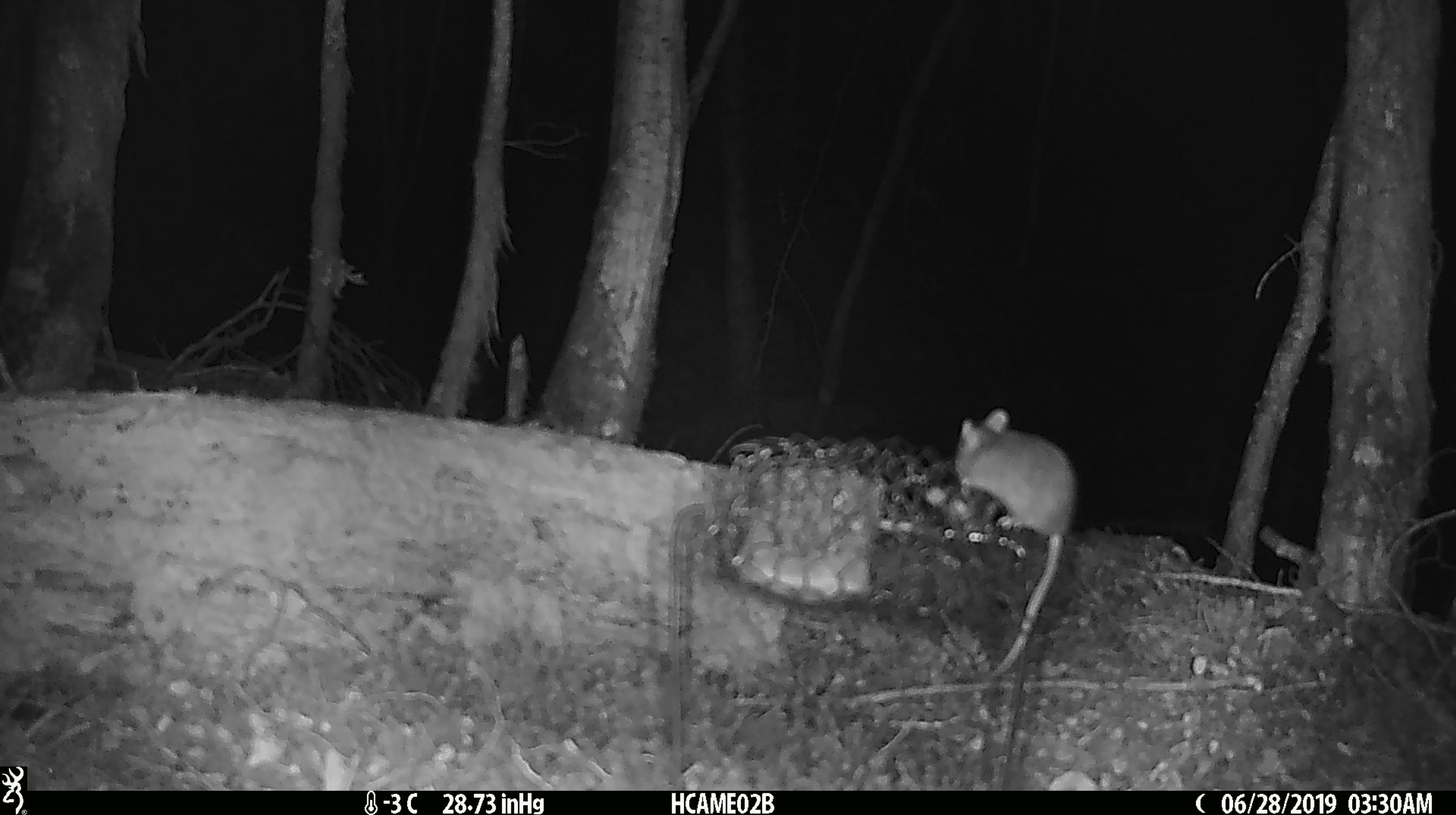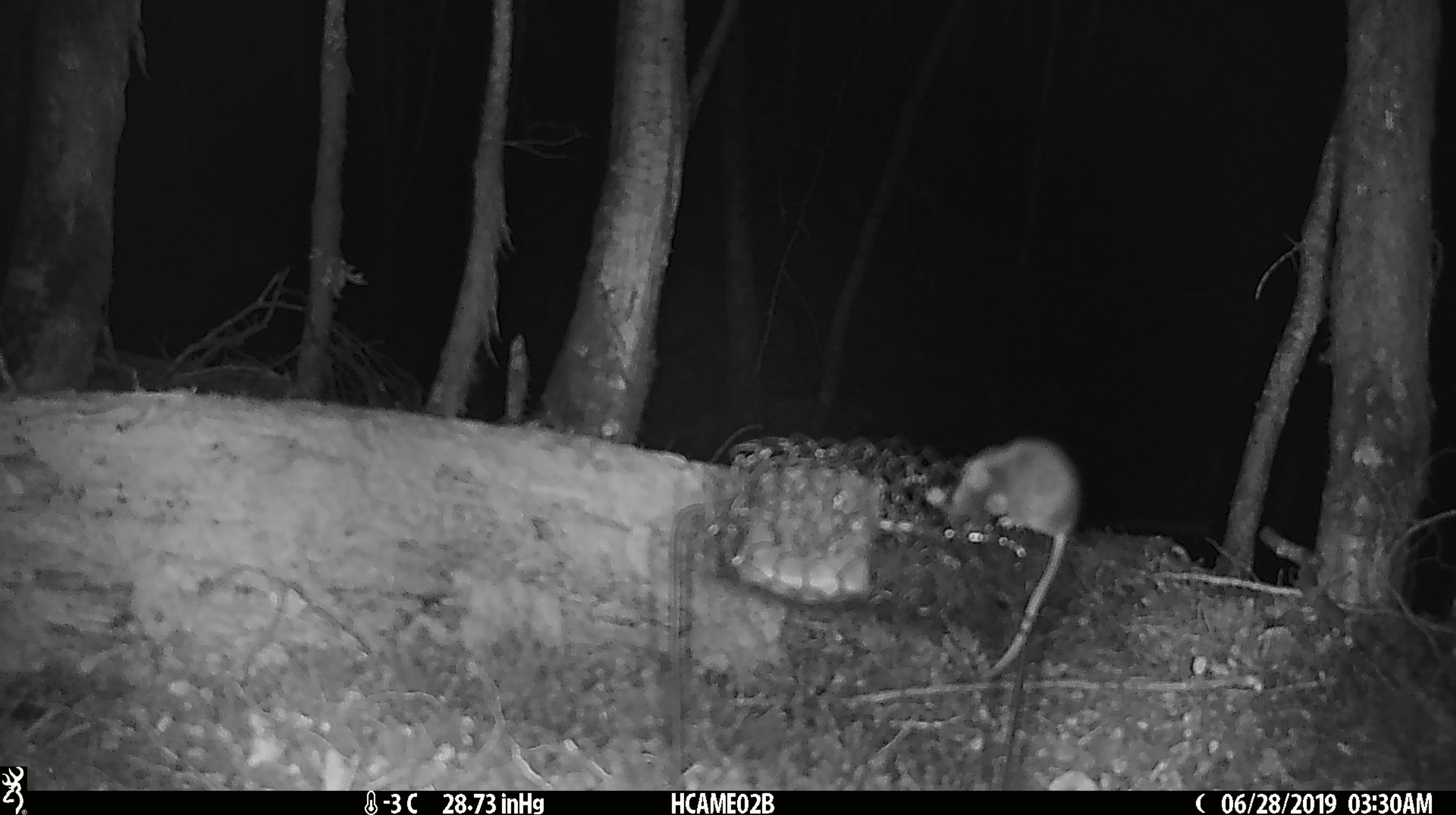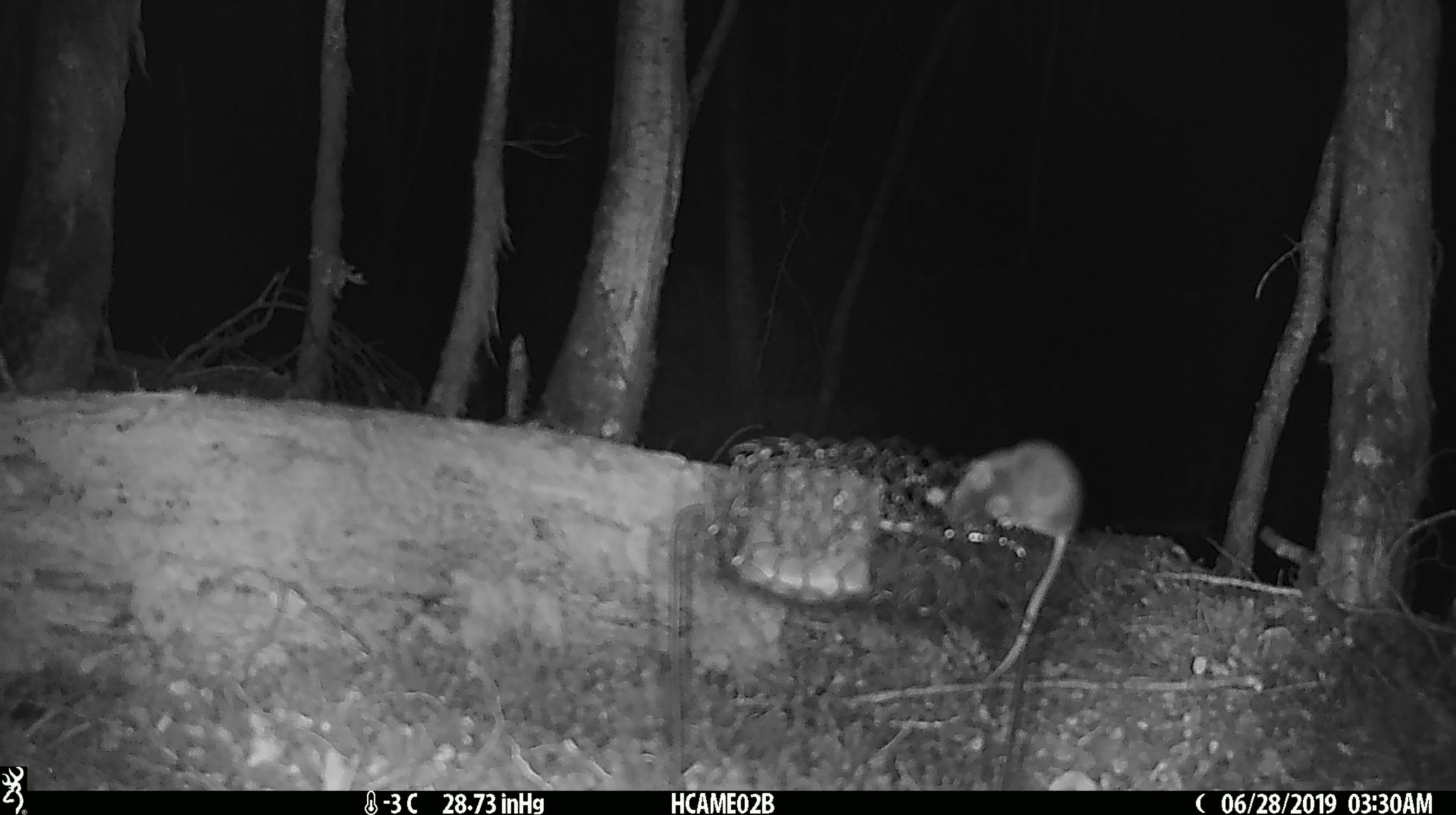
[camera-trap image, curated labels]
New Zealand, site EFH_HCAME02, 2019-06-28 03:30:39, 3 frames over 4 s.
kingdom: Animalia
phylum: Chordata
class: Mammalia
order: Rodentia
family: Muridae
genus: Mus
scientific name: Mus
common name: mouse